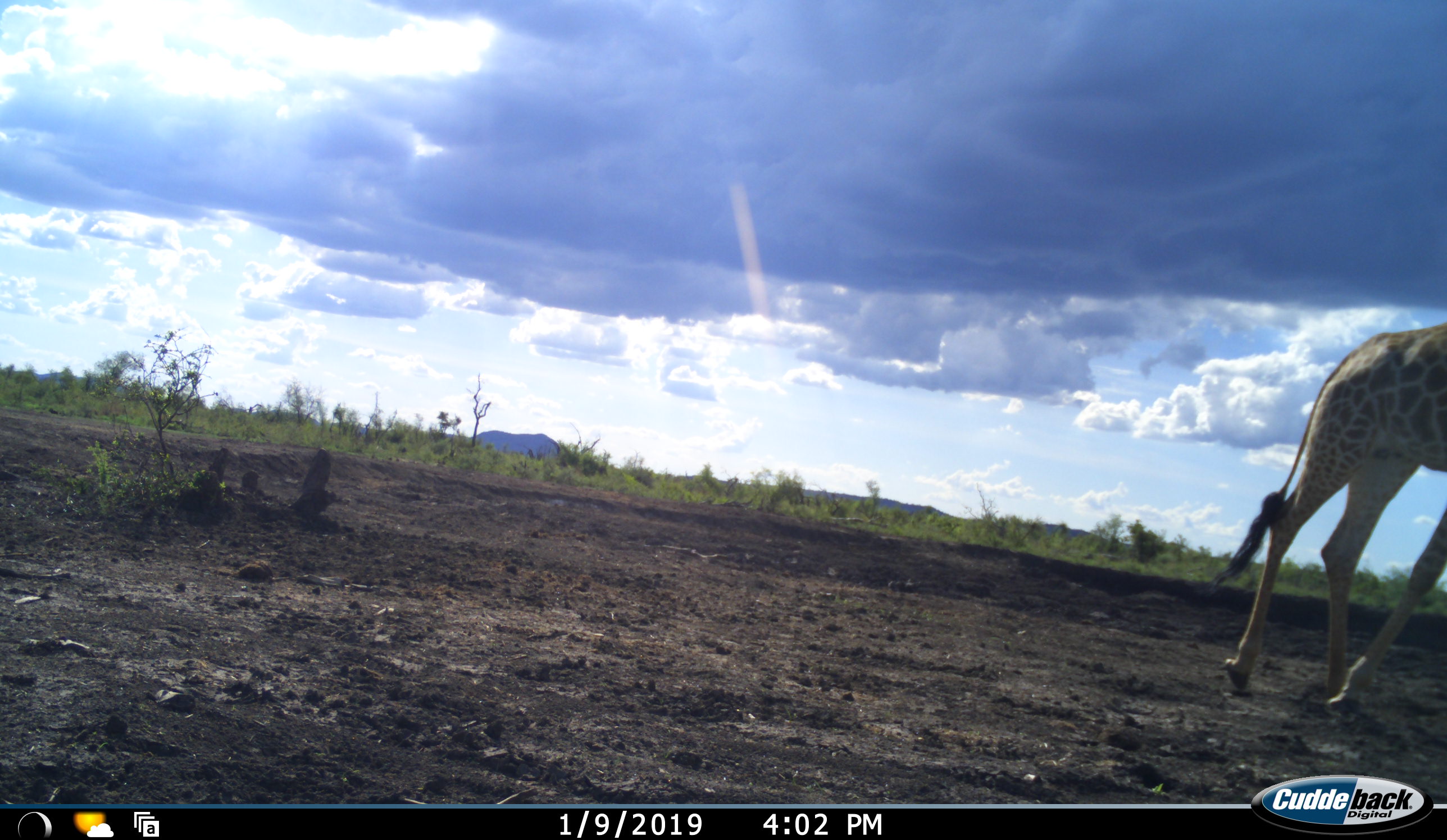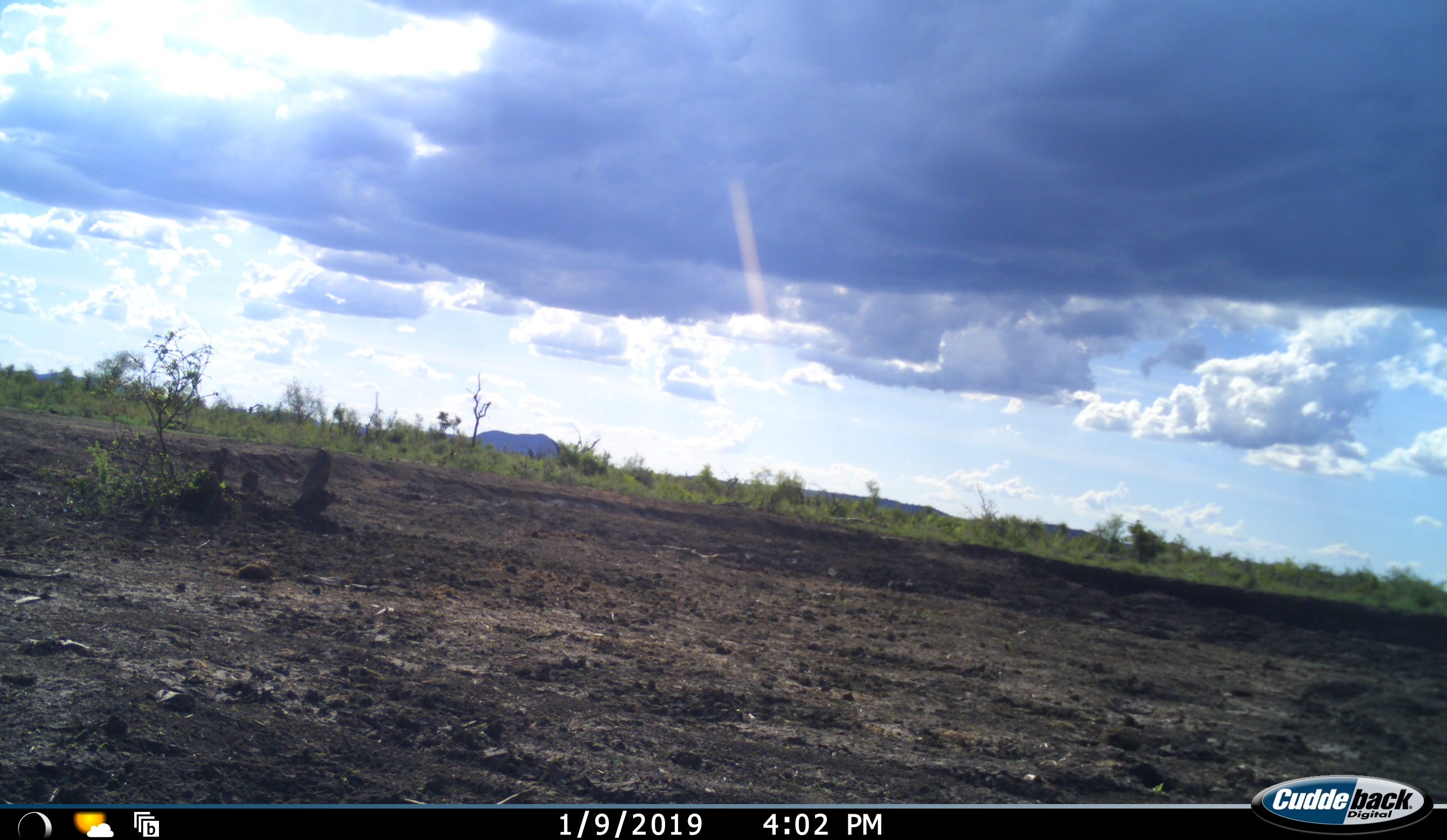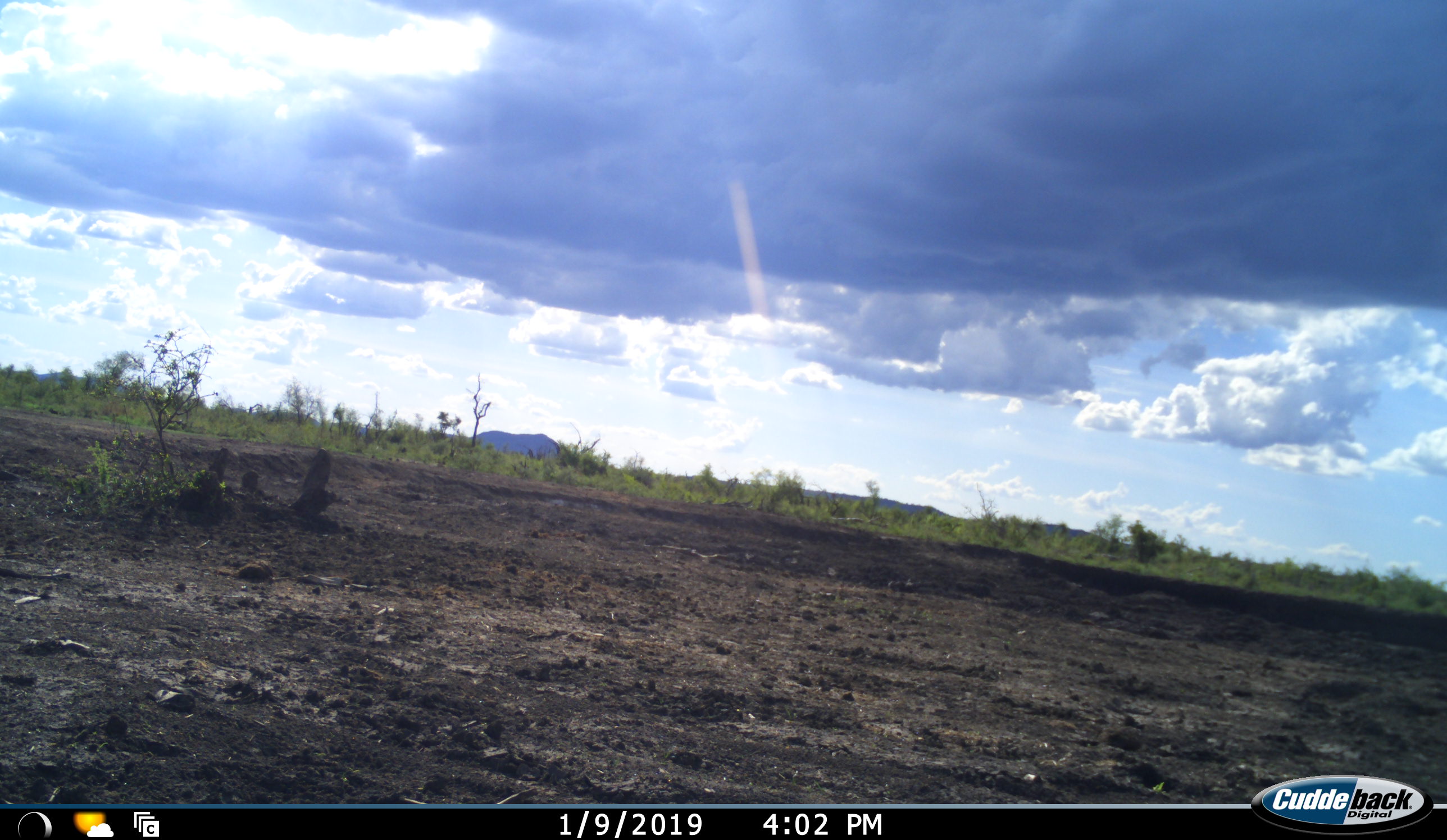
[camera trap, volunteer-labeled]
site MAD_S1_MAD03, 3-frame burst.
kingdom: Animalia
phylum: Chordata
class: Mammalia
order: Artiodactyla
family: Giraffidae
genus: Giraffa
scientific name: Giraffa camelopardalis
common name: giraffe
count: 1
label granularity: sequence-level